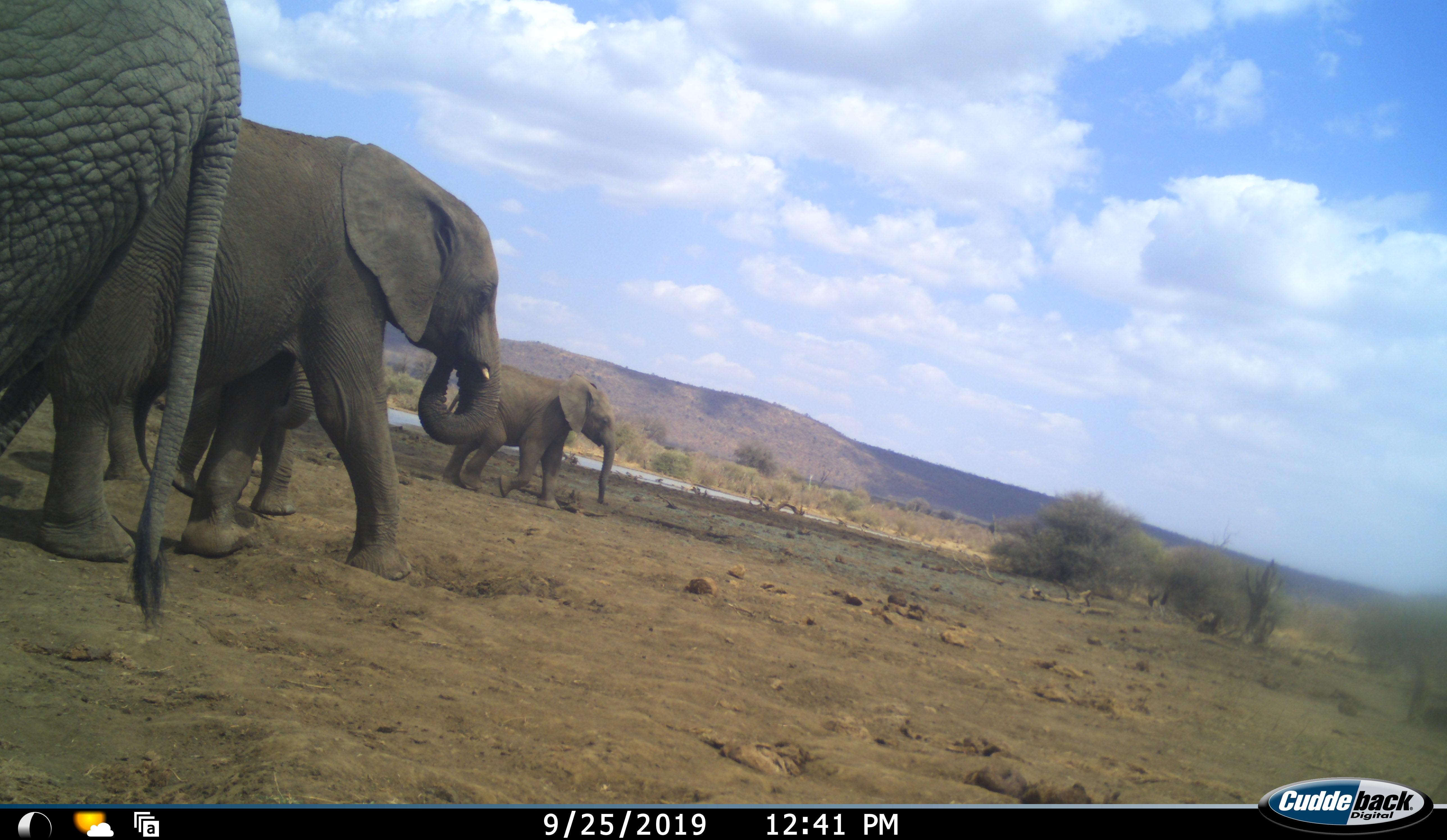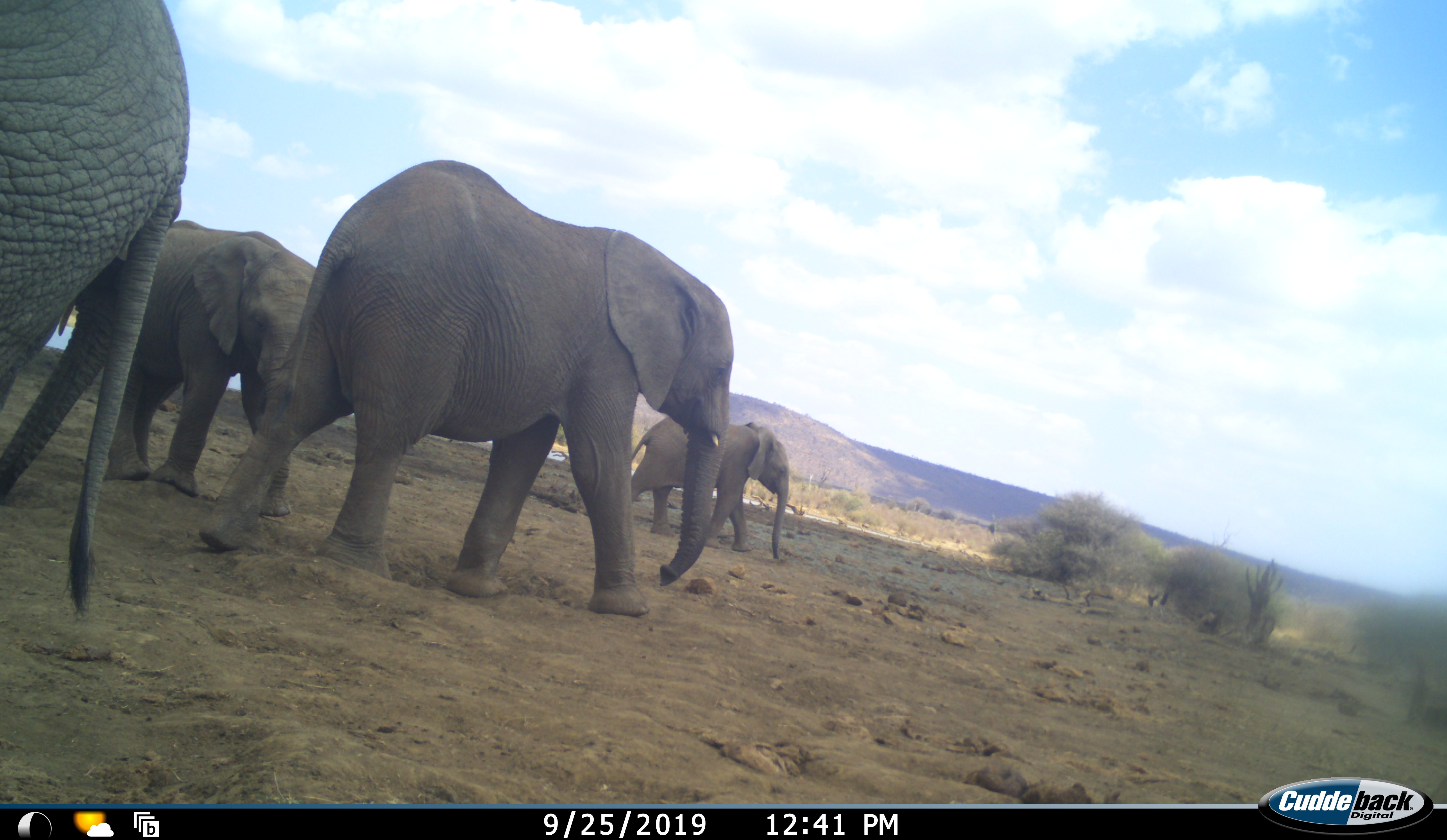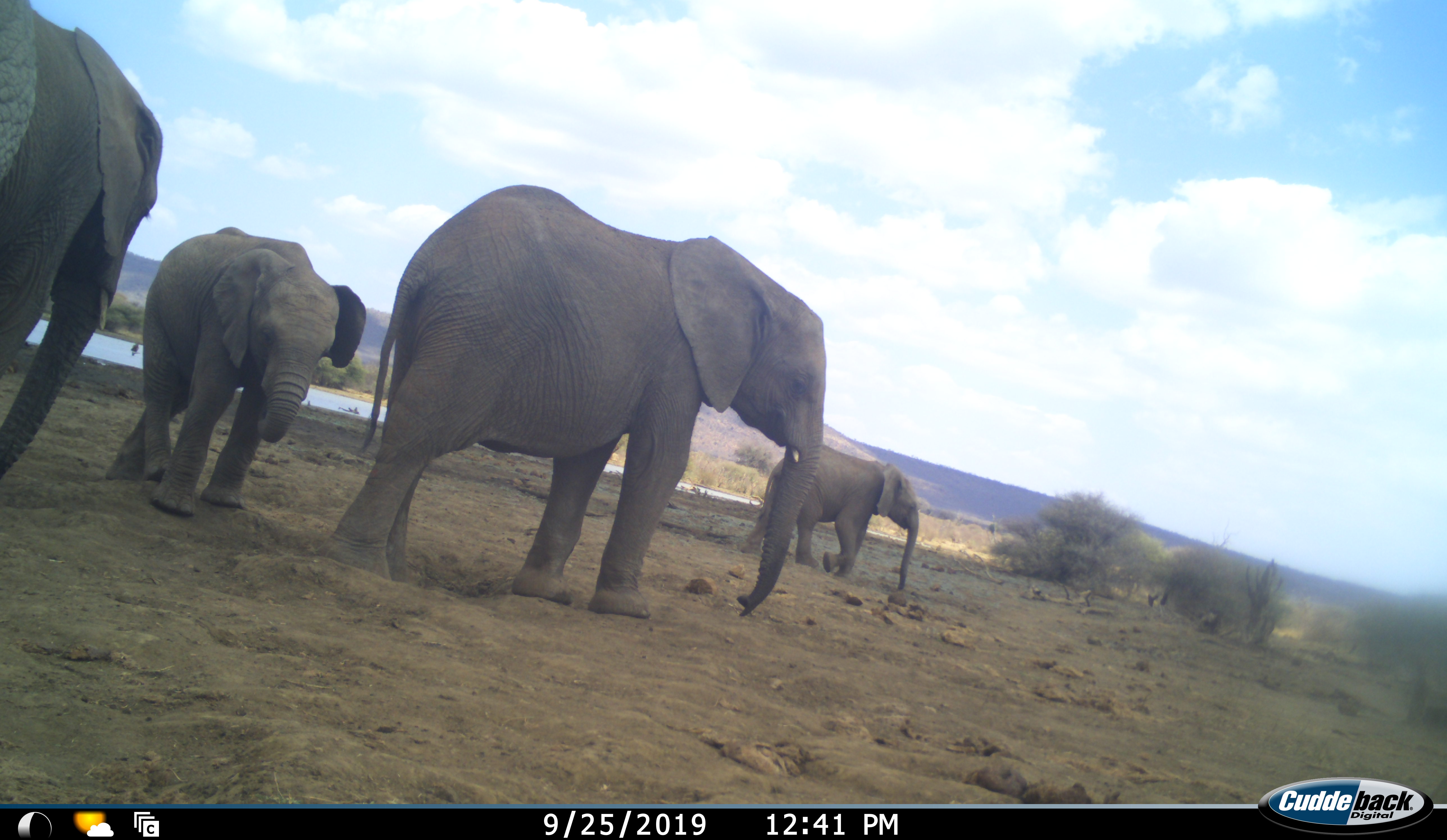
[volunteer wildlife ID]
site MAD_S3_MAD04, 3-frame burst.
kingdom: Animalia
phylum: Chordata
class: Mammalia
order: Proboscidea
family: Elephantidae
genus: Loxodonta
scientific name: Loxodonta africana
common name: african bush elephant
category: elephant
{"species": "elephant (african bush elephant) (Loxodonta africana)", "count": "4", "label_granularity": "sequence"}